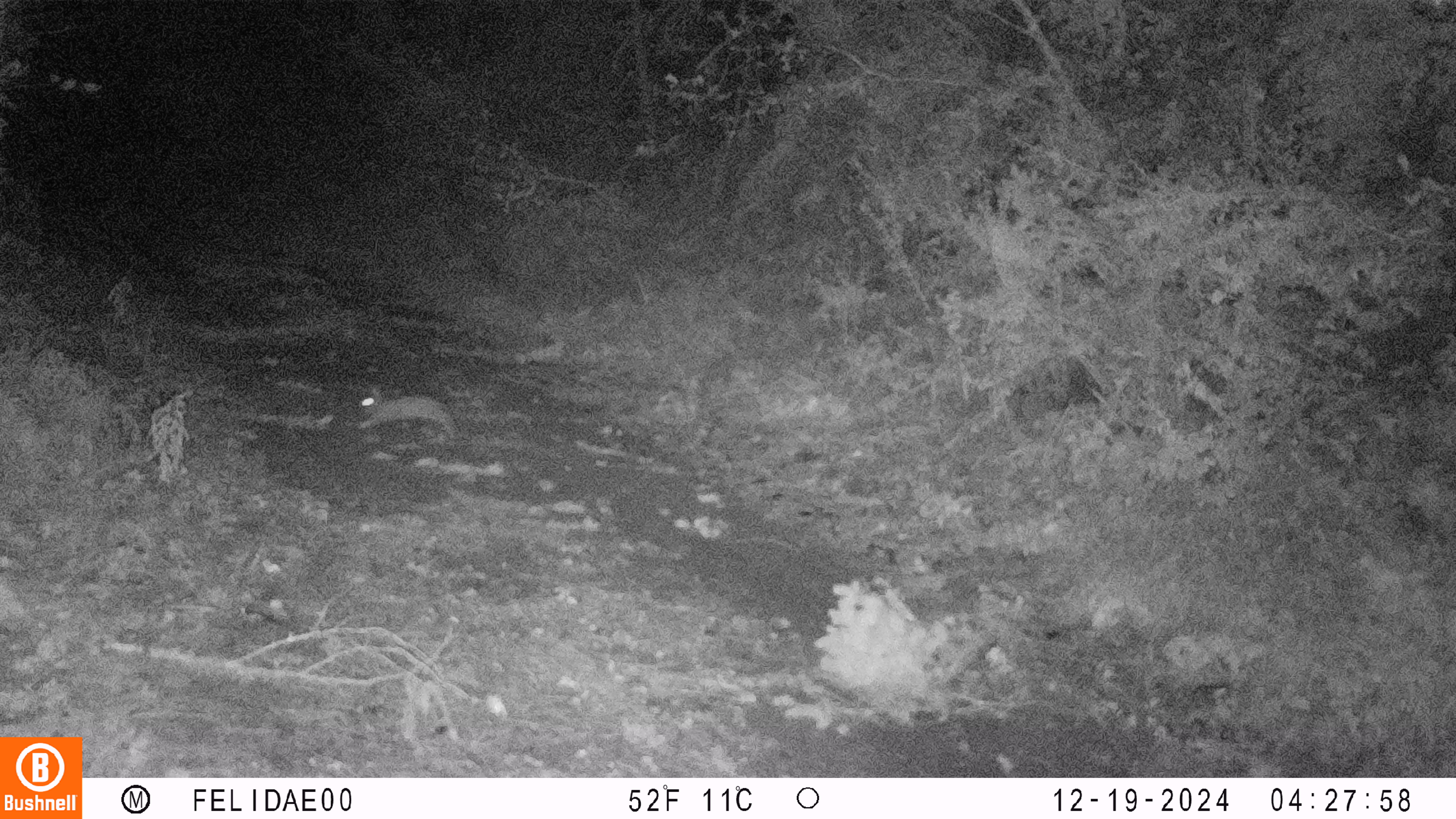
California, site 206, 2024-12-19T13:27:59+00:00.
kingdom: Animalia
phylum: Chordata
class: Mammalia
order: Lagomorpha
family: Leporidae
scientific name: Leporidae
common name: rabbit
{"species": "rabbit (Leporidae)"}